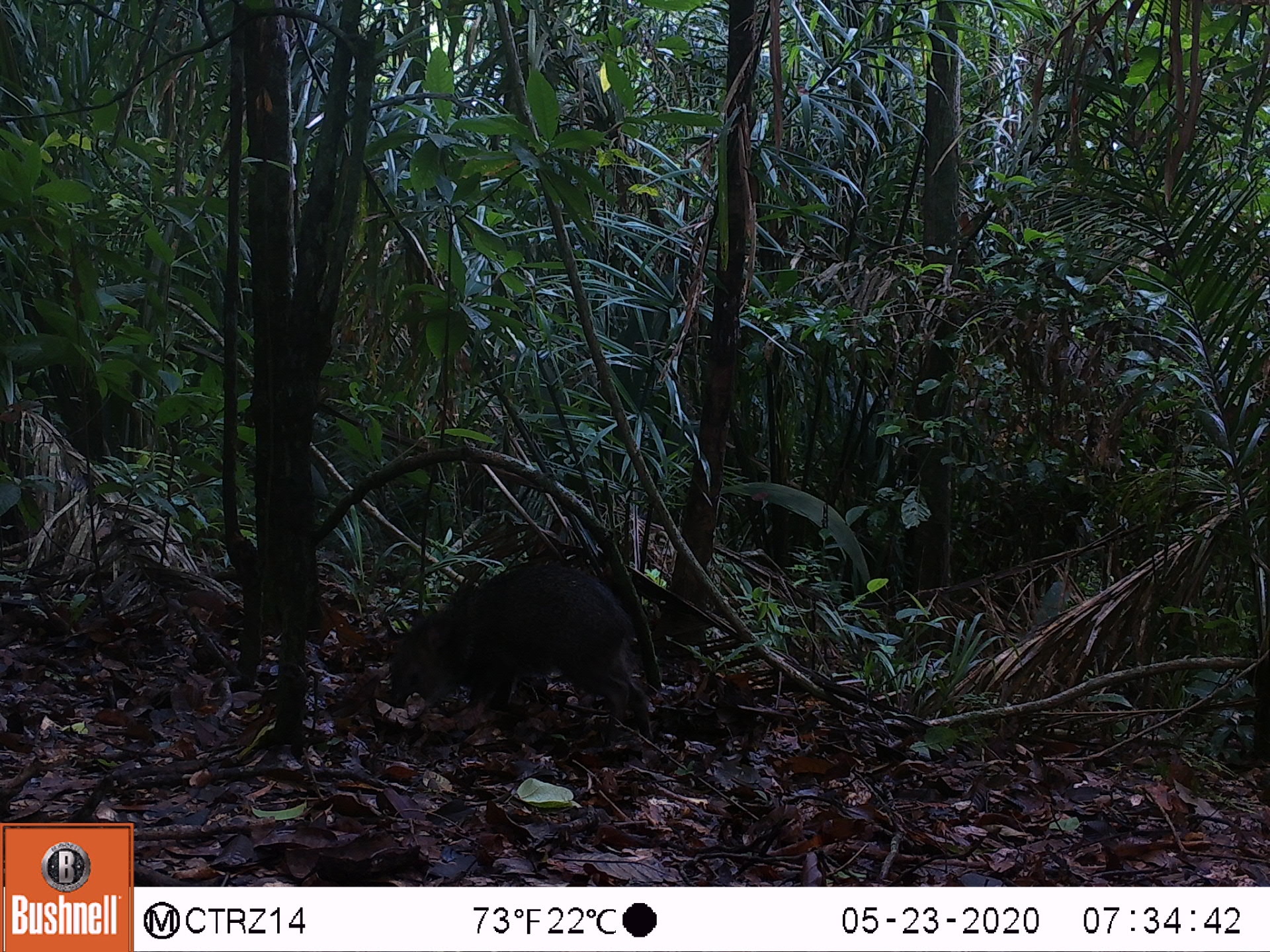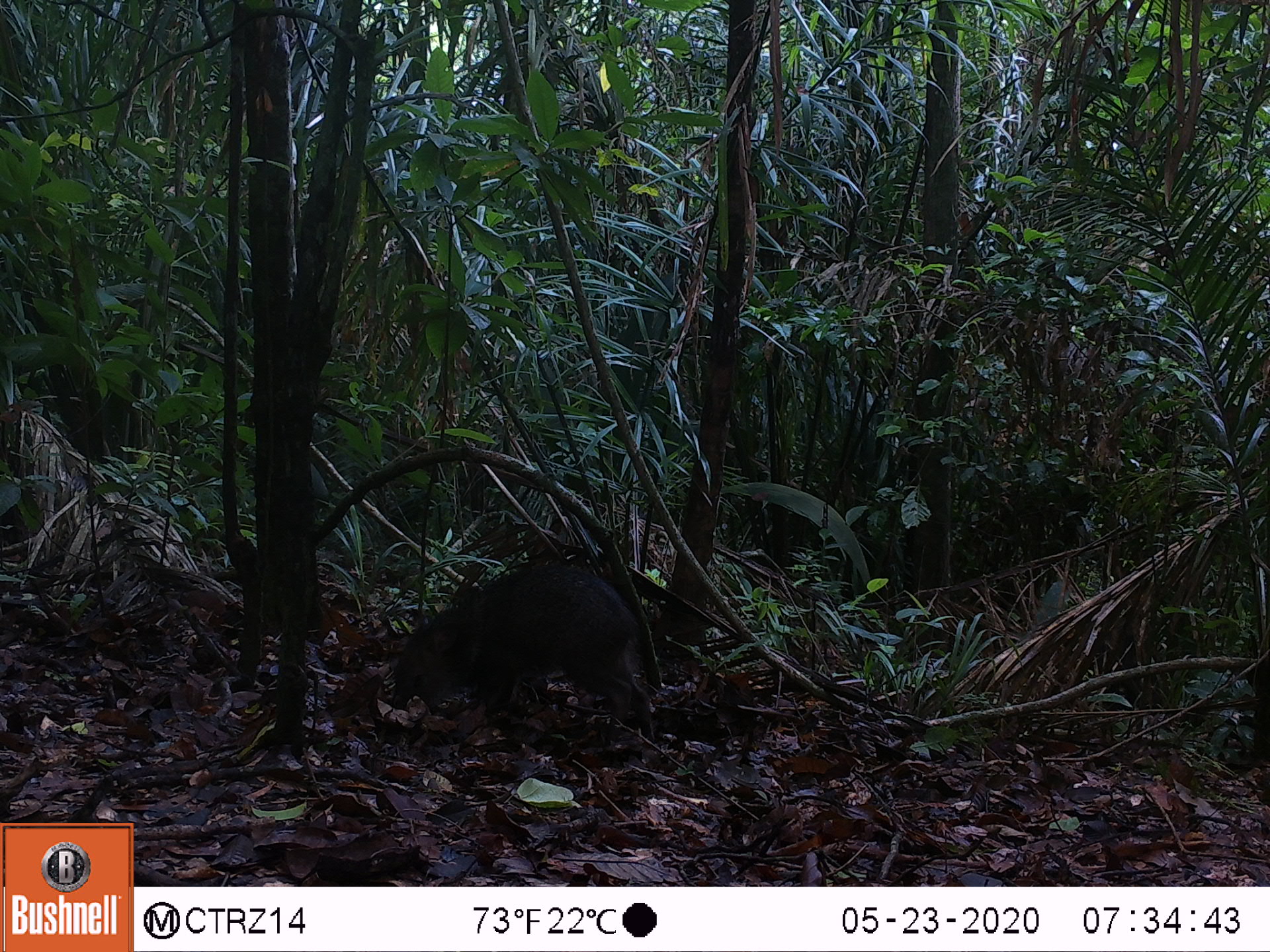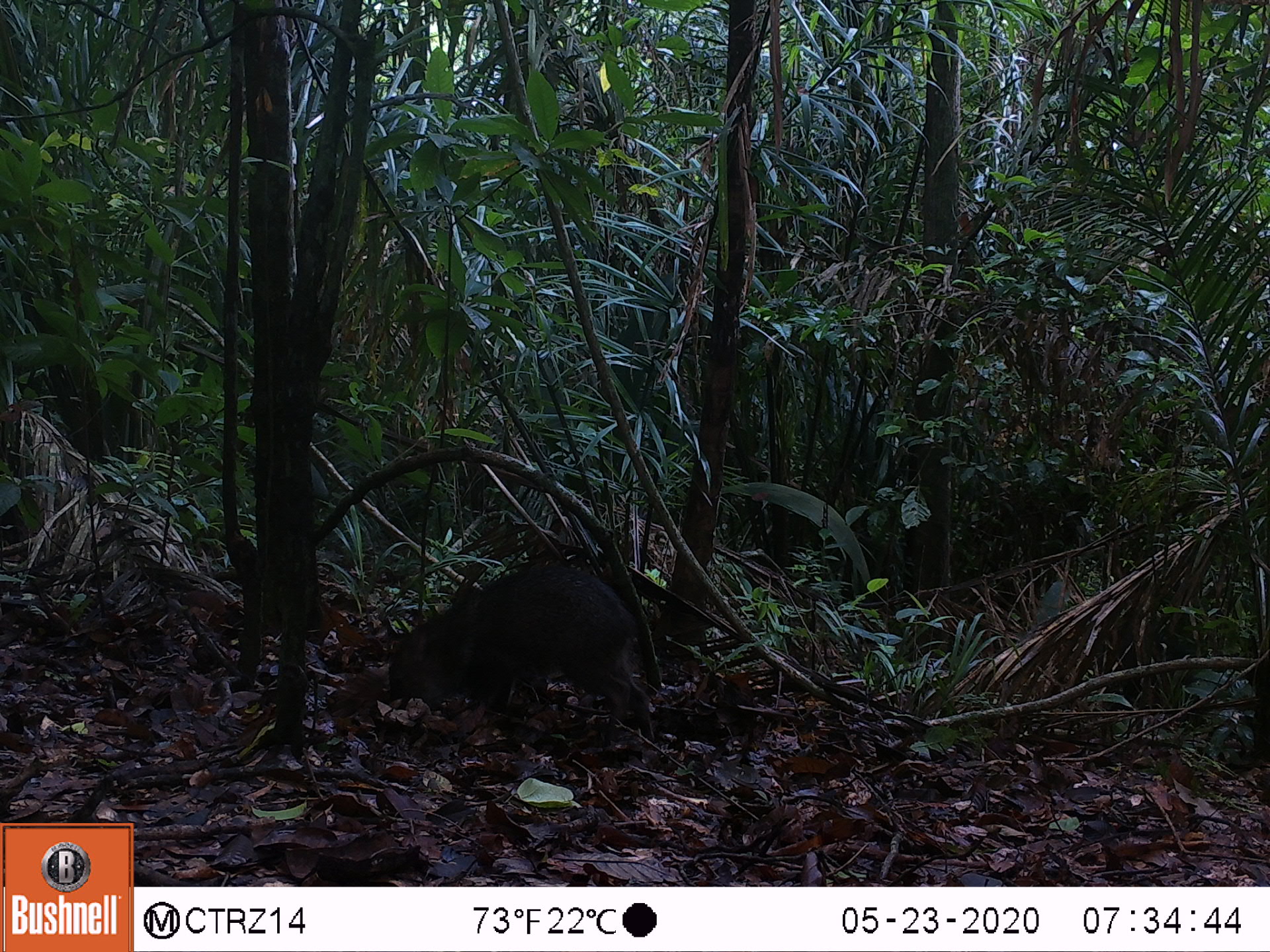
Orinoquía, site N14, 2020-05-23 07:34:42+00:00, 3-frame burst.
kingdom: Animalia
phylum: Chordata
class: Mammalia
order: Artiodactyla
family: Tayassuidae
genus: Pecari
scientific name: Pecari tajacu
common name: collared peccary